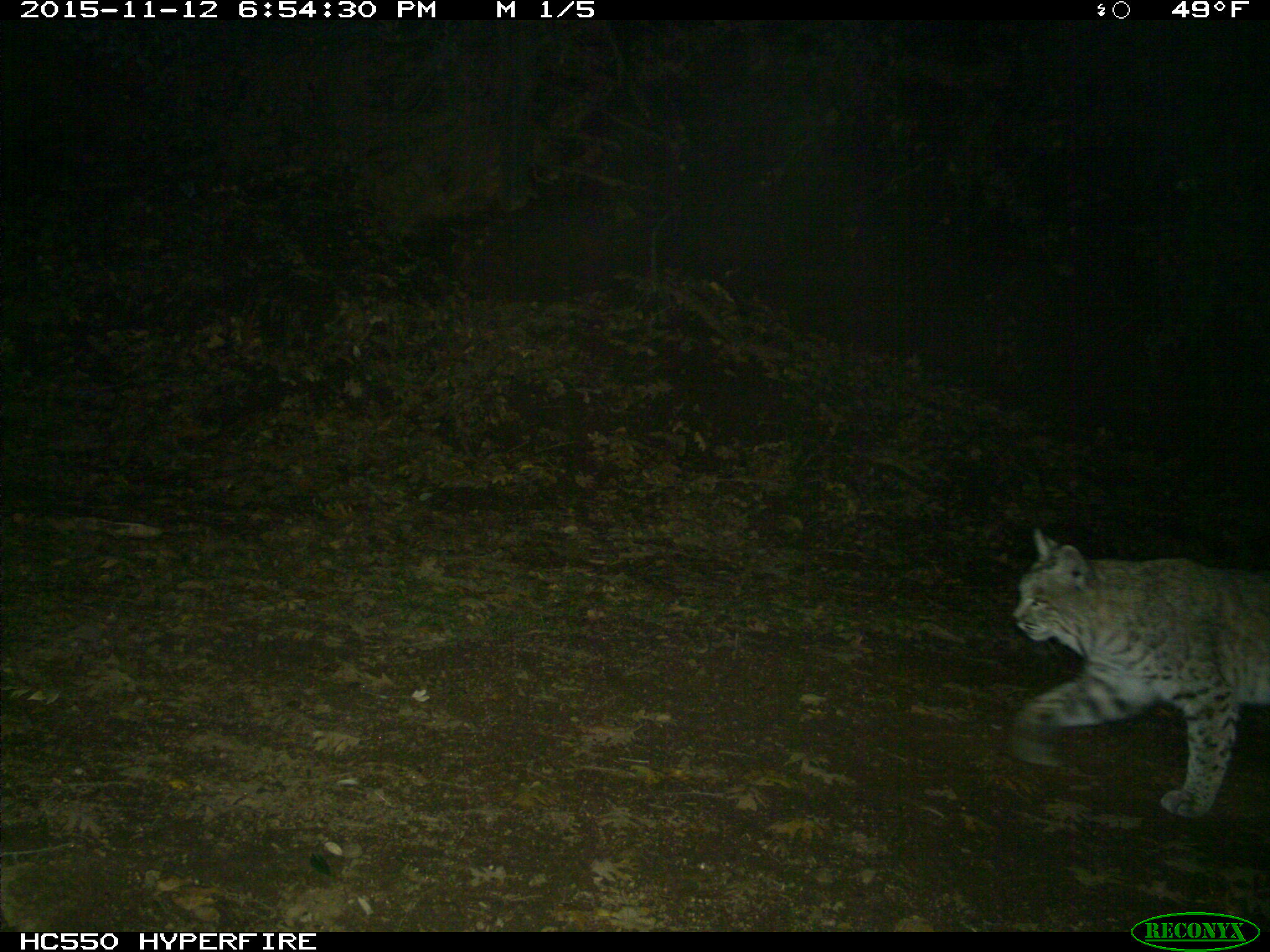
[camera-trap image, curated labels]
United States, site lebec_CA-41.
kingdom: Animalia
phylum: Chordata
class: Mammalia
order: Carnivora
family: Felidae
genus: Lynx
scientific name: Lynx rufus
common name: bobcat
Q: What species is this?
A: Lynx rufus (bobcat).